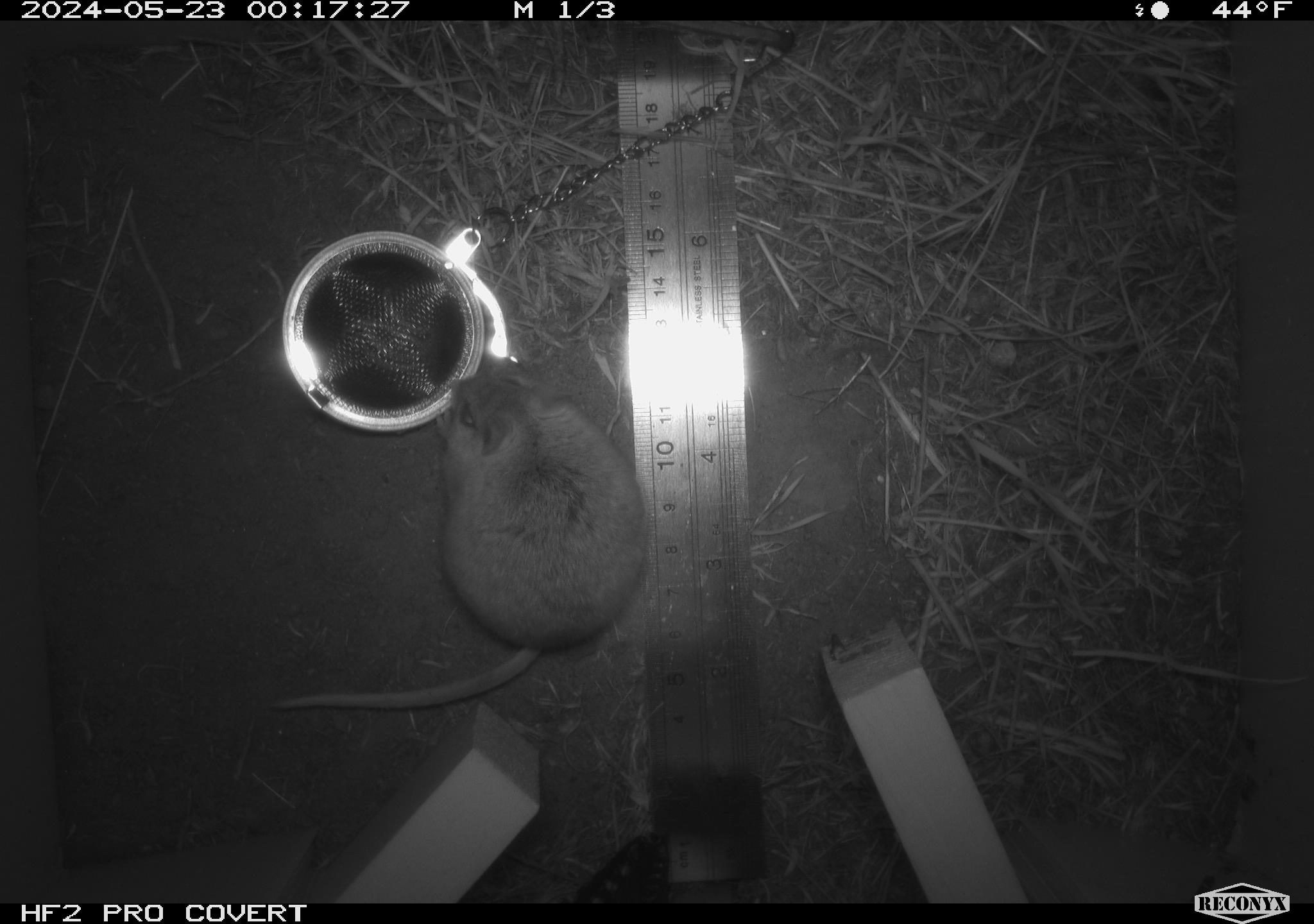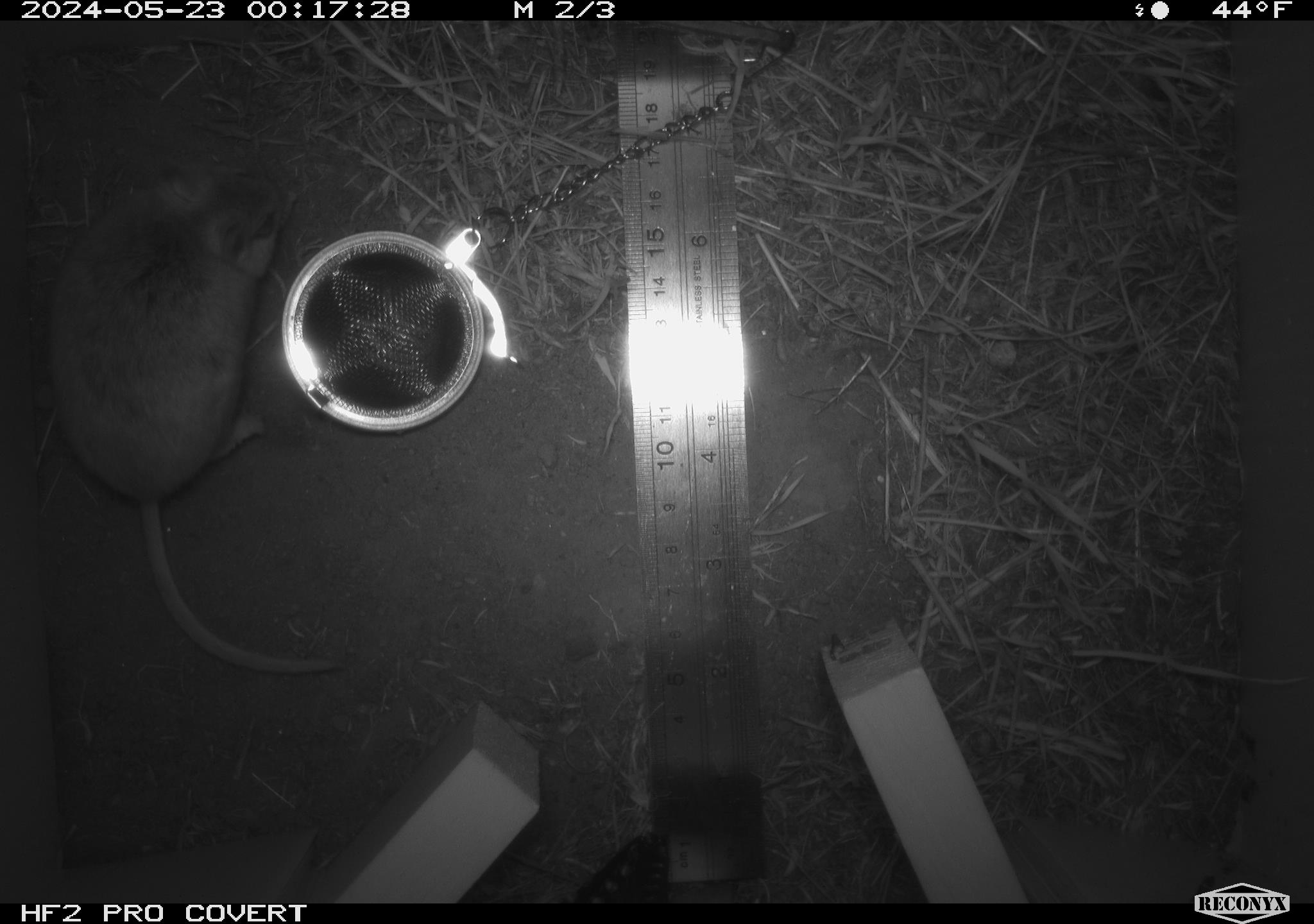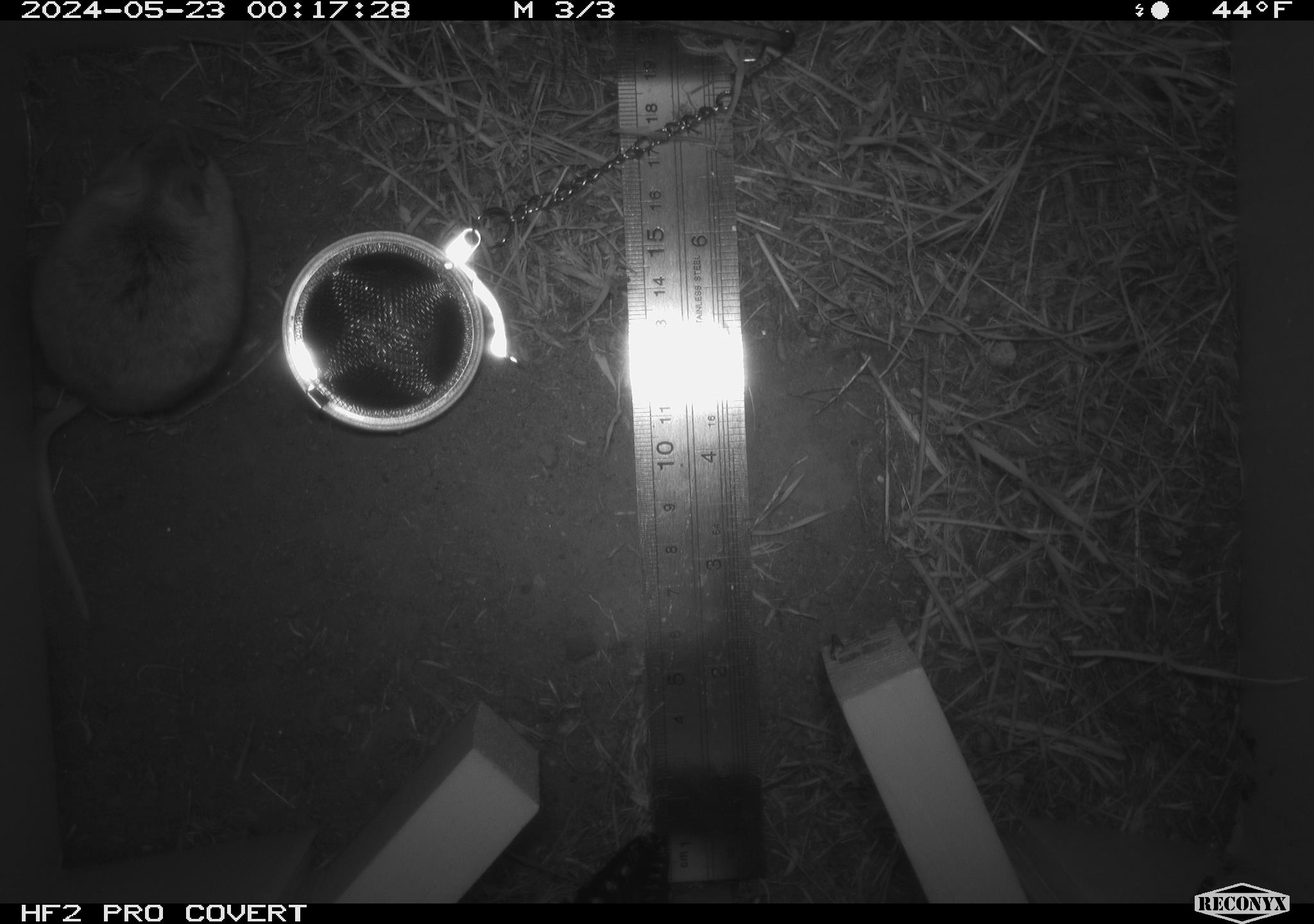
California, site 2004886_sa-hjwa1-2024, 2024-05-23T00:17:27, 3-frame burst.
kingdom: Animalia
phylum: Chordata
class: Mammalia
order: Rodentia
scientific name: Rodentia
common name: rodent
Rodent (Rodentia).